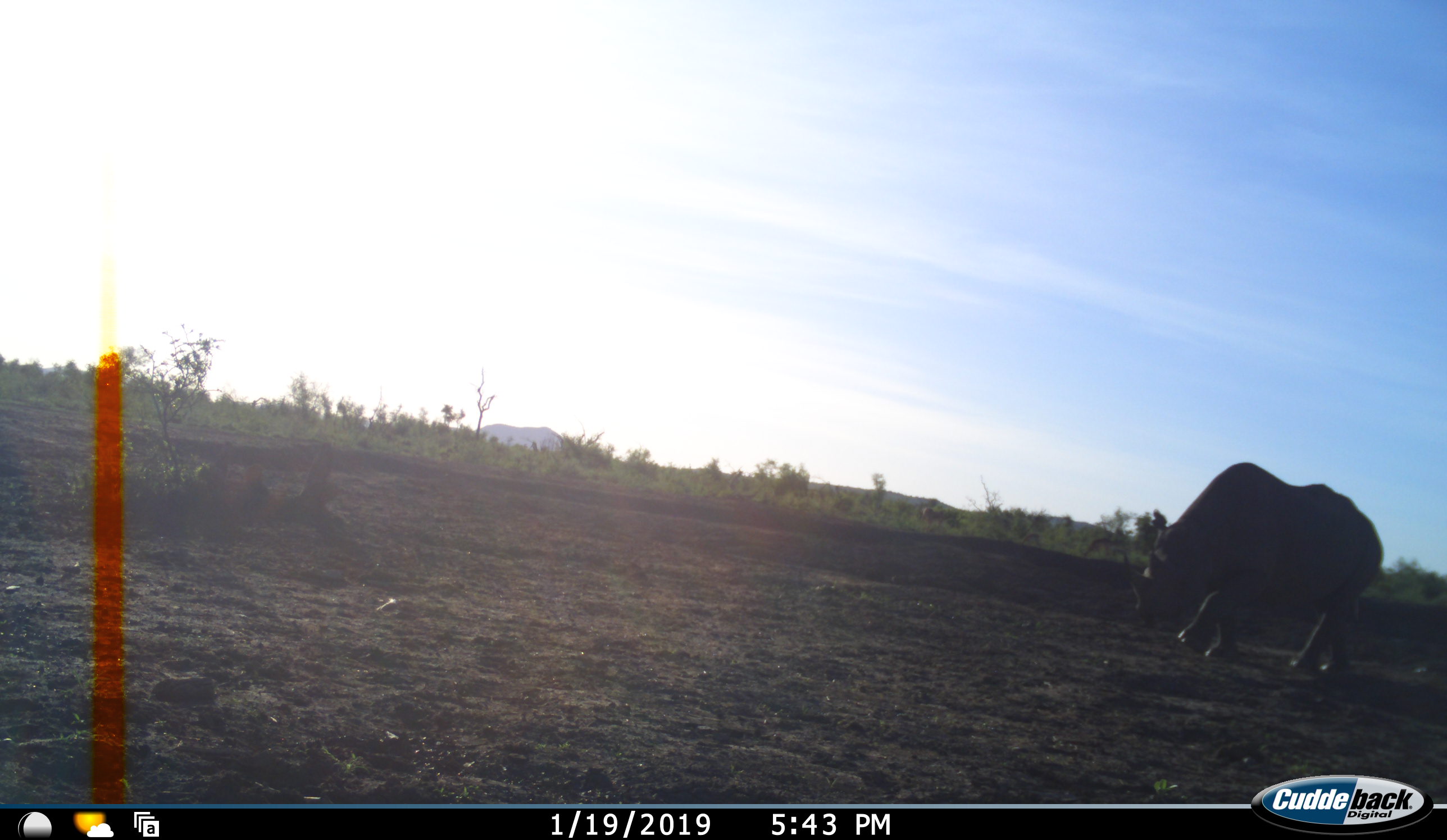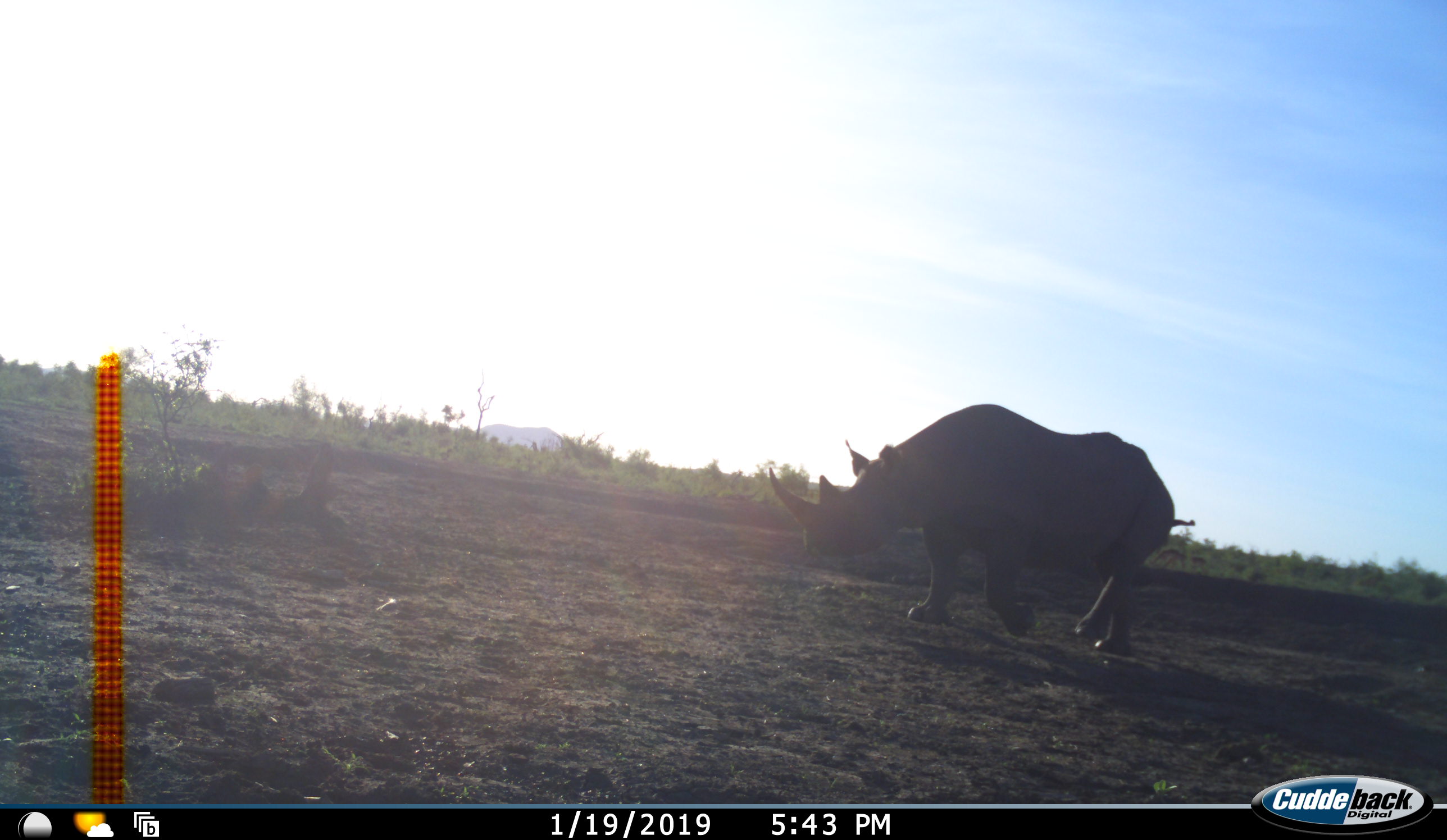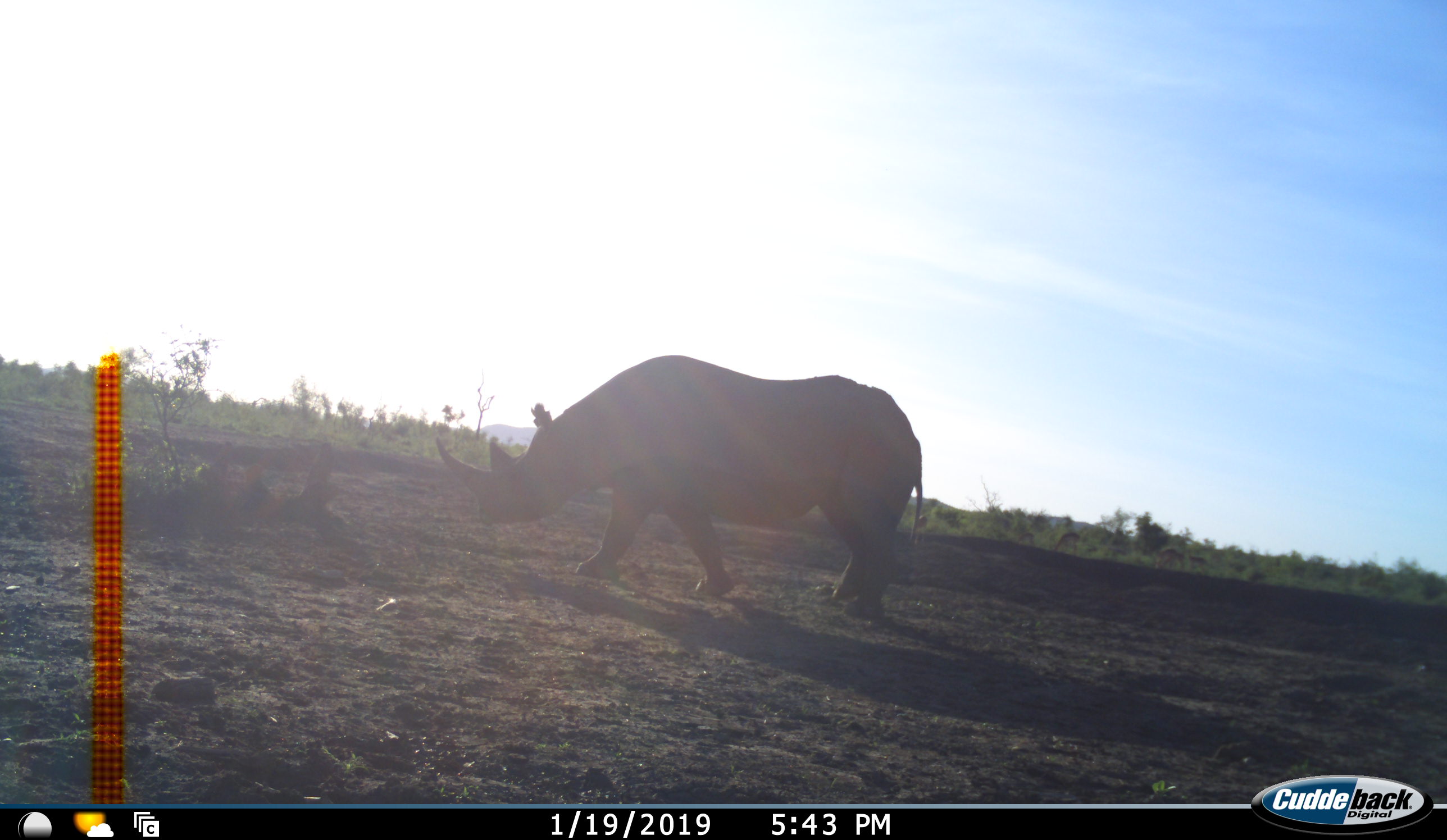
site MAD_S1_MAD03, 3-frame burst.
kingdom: Animalia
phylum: Chordata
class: Mammalia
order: Perissodactyla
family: Rhinocerotidae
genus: Ceratotherium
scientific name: Ceratotherium simum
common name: white rhinoceros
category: rhinoceroswhite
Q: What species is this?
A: Rhinoceroswhite (white rhinoceros) (Ceratotherium simum).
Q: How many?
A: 1.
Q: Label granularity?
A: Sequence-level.